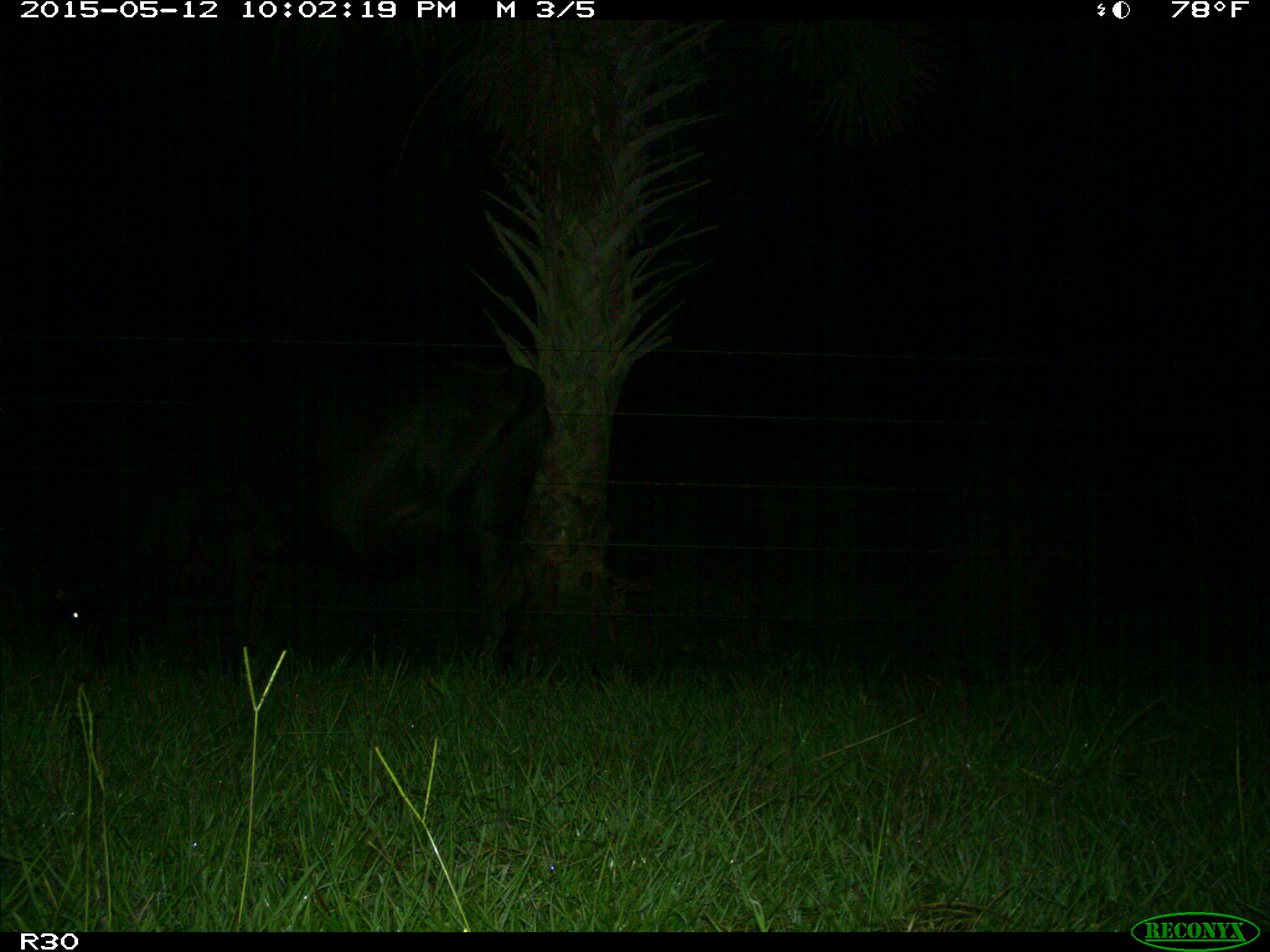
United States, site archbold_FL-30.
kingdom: Animalia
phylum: Chordata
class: Mammalia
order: Artiodactyla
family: Bovidae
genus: Bos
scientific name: Bos taurus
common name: domestic cow